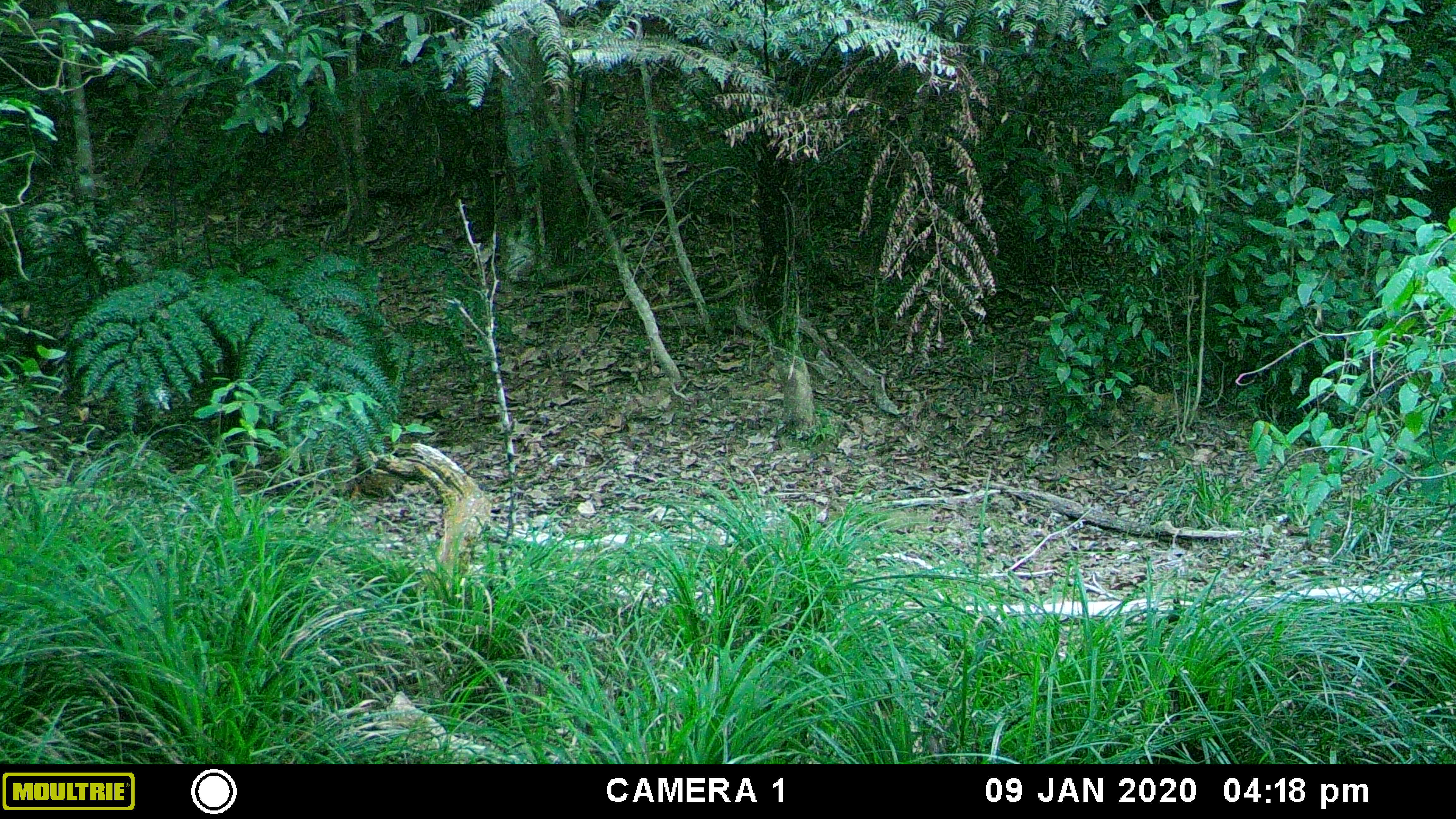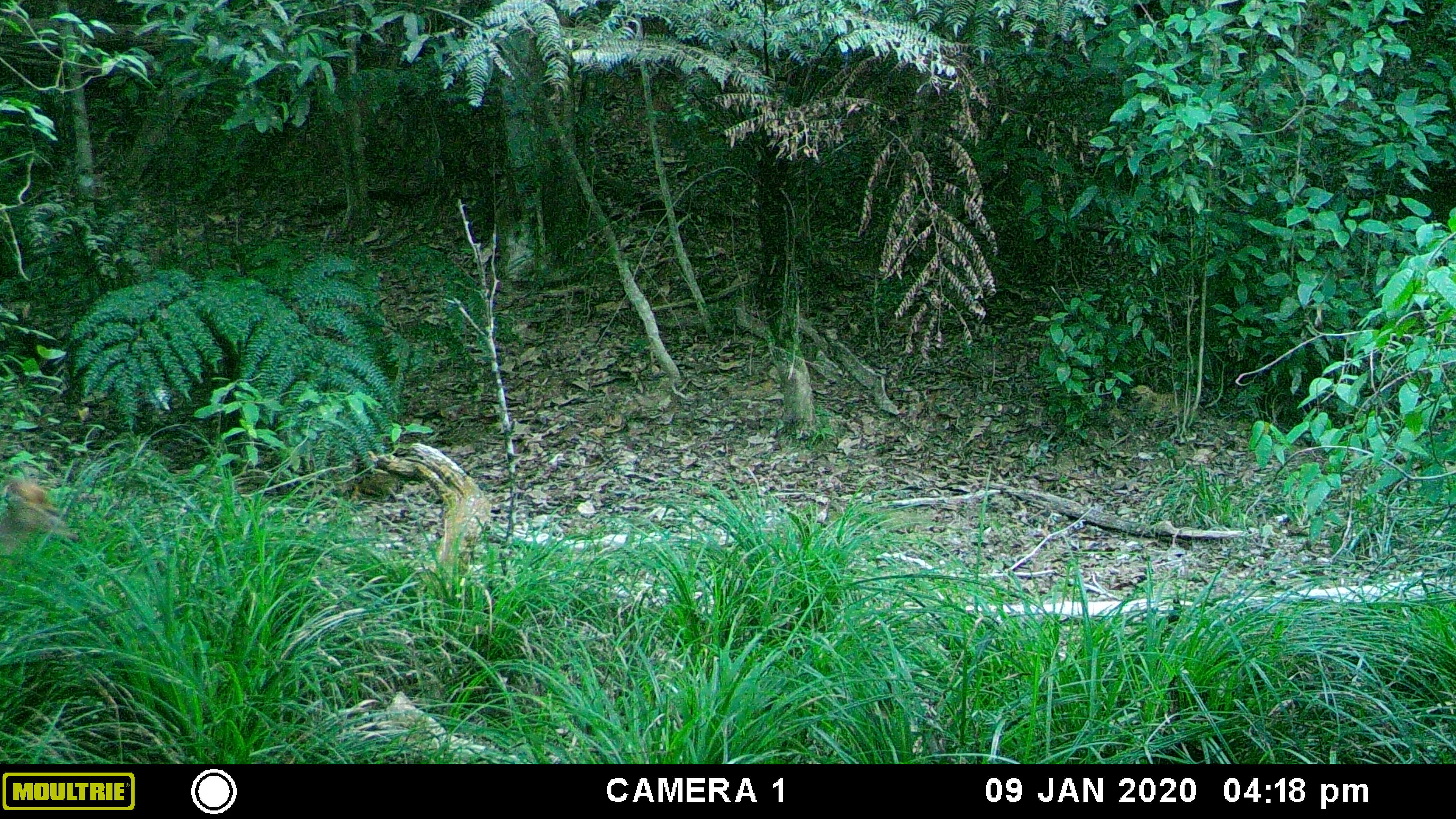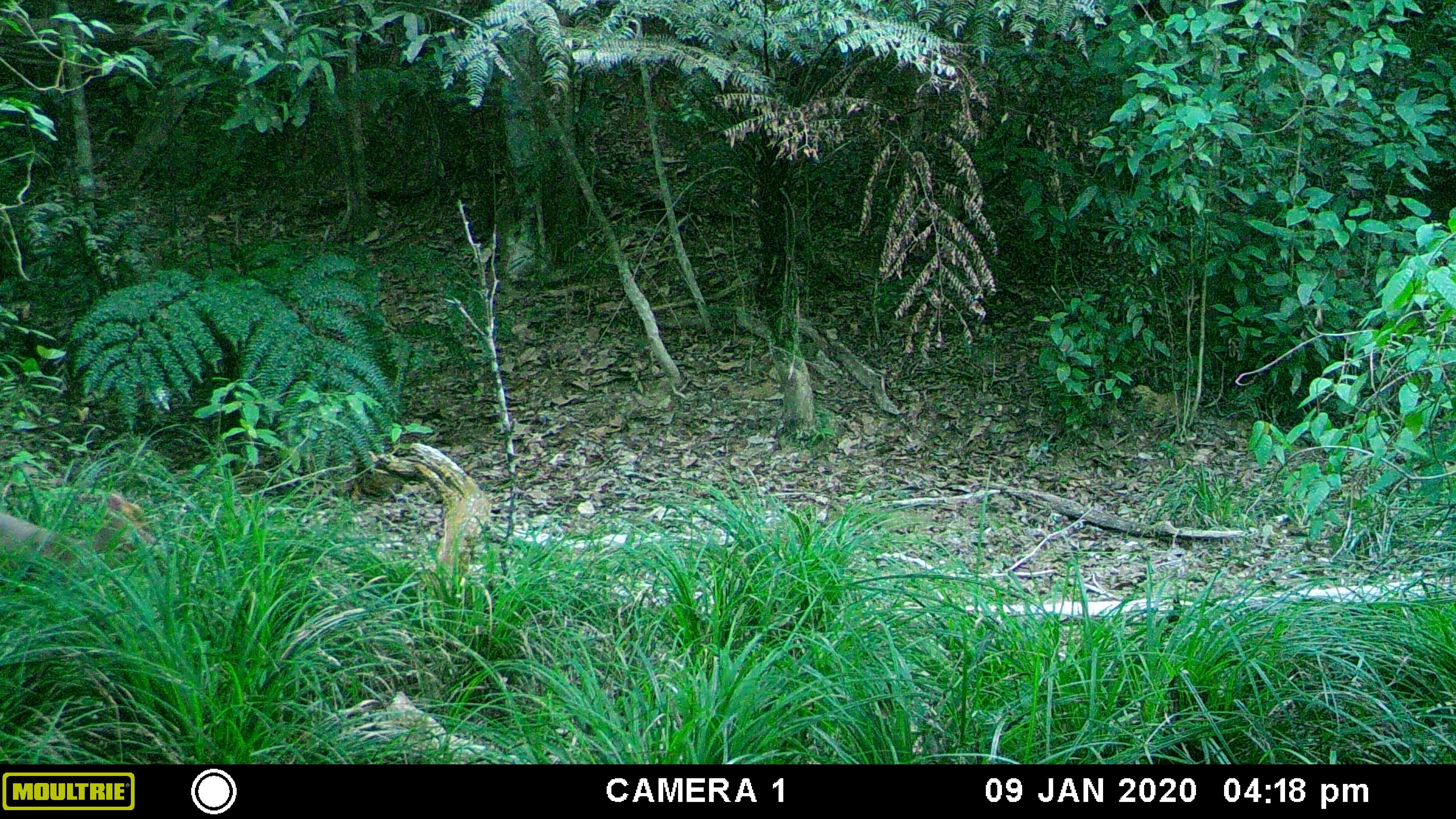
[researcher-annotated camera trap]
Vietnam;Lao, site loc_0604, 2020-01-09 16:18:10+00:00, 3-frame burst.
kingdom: Animalia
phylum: Chordata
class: Mammalia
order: Artiodactyla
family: Cervidae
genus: Muntiacus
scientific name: Muntiacus rooseveltorum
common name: roosevelt's muntjac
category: roosevelts muntjac group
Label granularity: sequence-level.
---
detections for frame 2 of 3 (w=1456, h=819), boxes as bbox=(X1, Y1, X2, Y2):
roosevelts muntjac group: bbox=(0, 464, 82, 570)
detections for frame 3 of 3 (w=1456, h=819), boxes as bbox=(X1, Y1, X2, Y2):
roosevelts muntjac group: bbox=(0, 490, 163, 592)